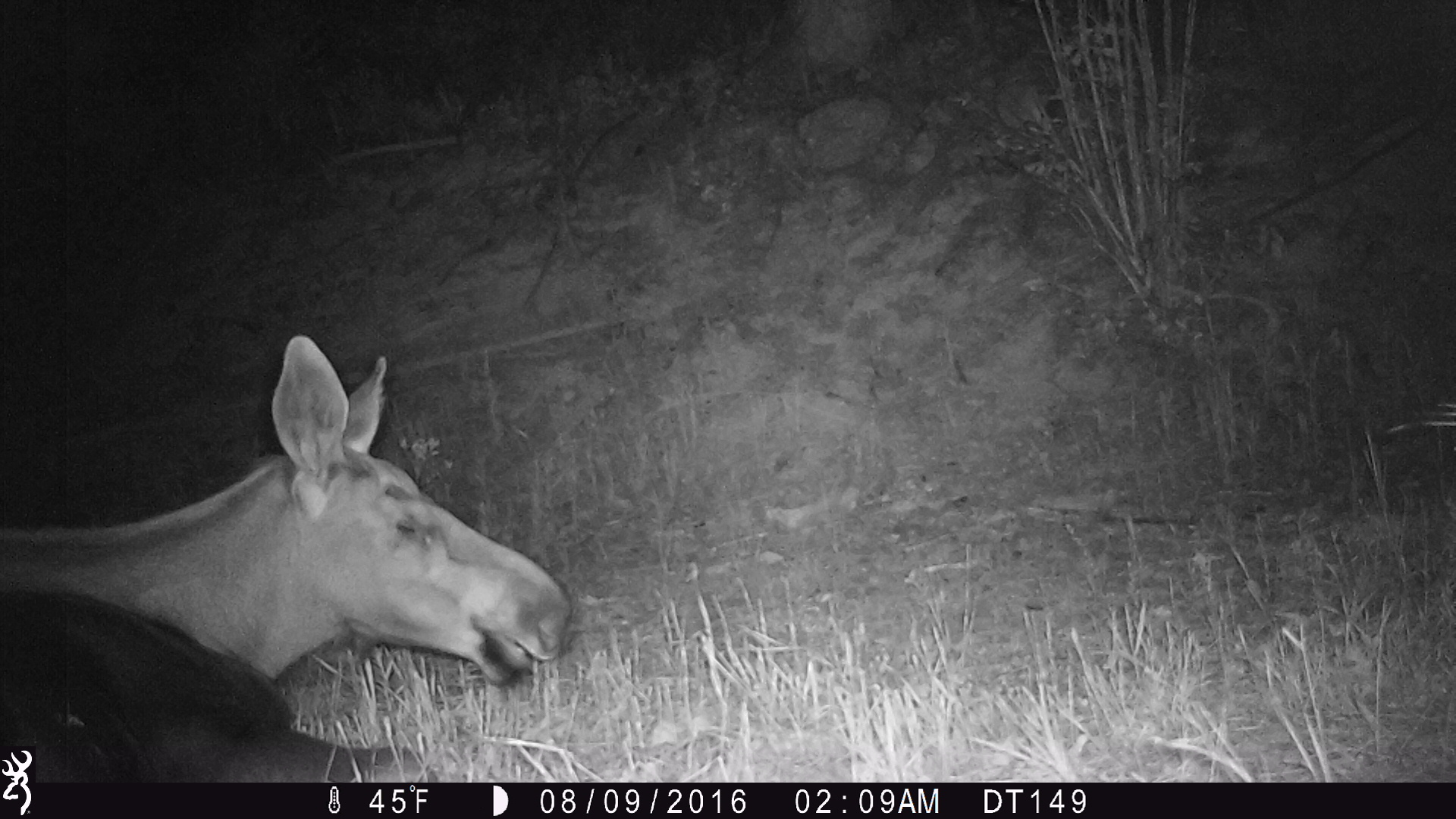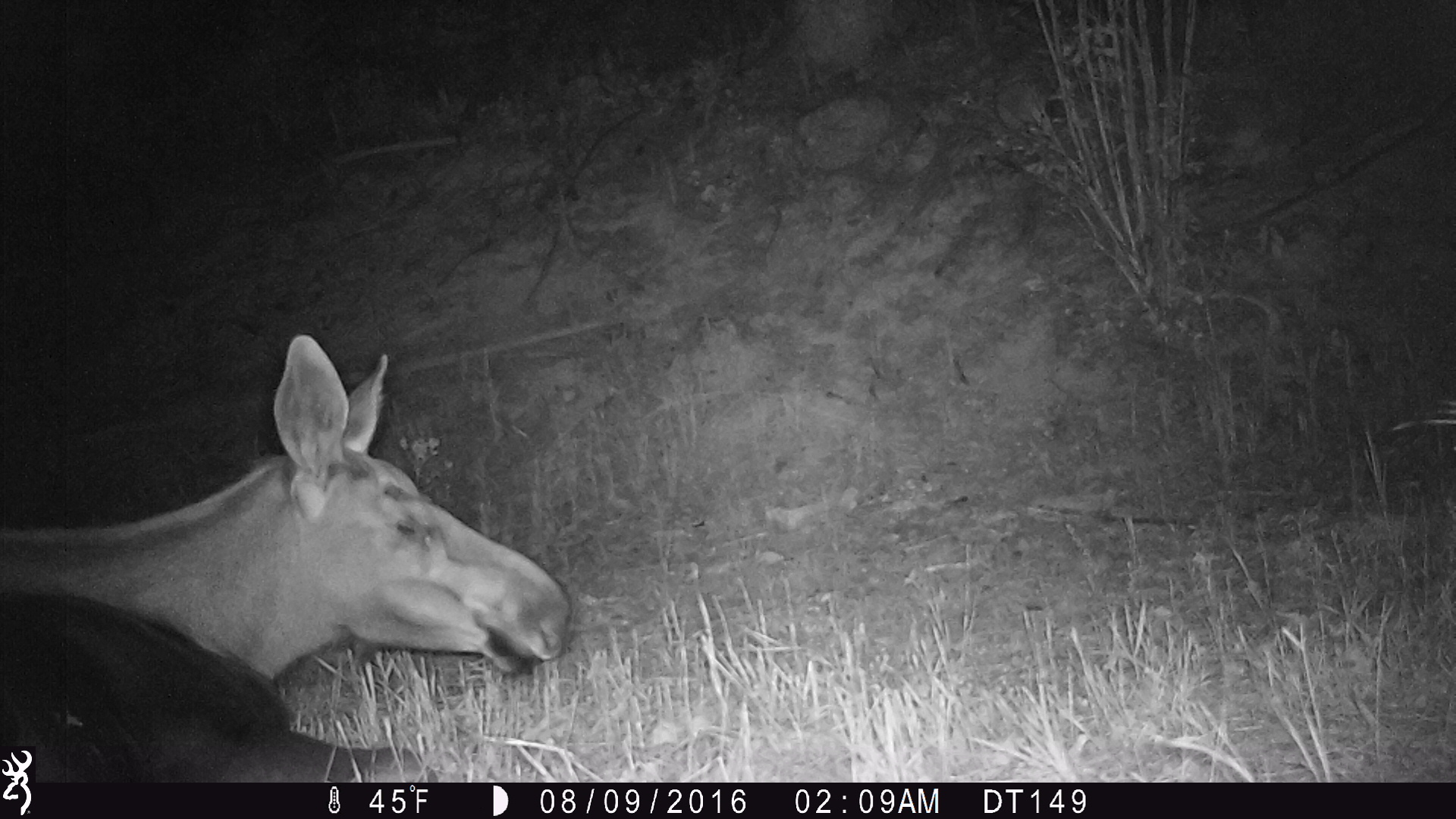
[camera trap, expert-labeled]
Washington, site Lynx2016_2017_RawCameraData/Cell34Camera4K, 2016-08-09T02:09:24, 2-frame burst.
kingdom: Animalia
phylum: Chordata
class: Mammalia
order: Artiodactyla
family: Cervidae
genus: Alces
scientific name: Alces alces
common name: moose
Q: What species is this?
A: Alces alces (moose).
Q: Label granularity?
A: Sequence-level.